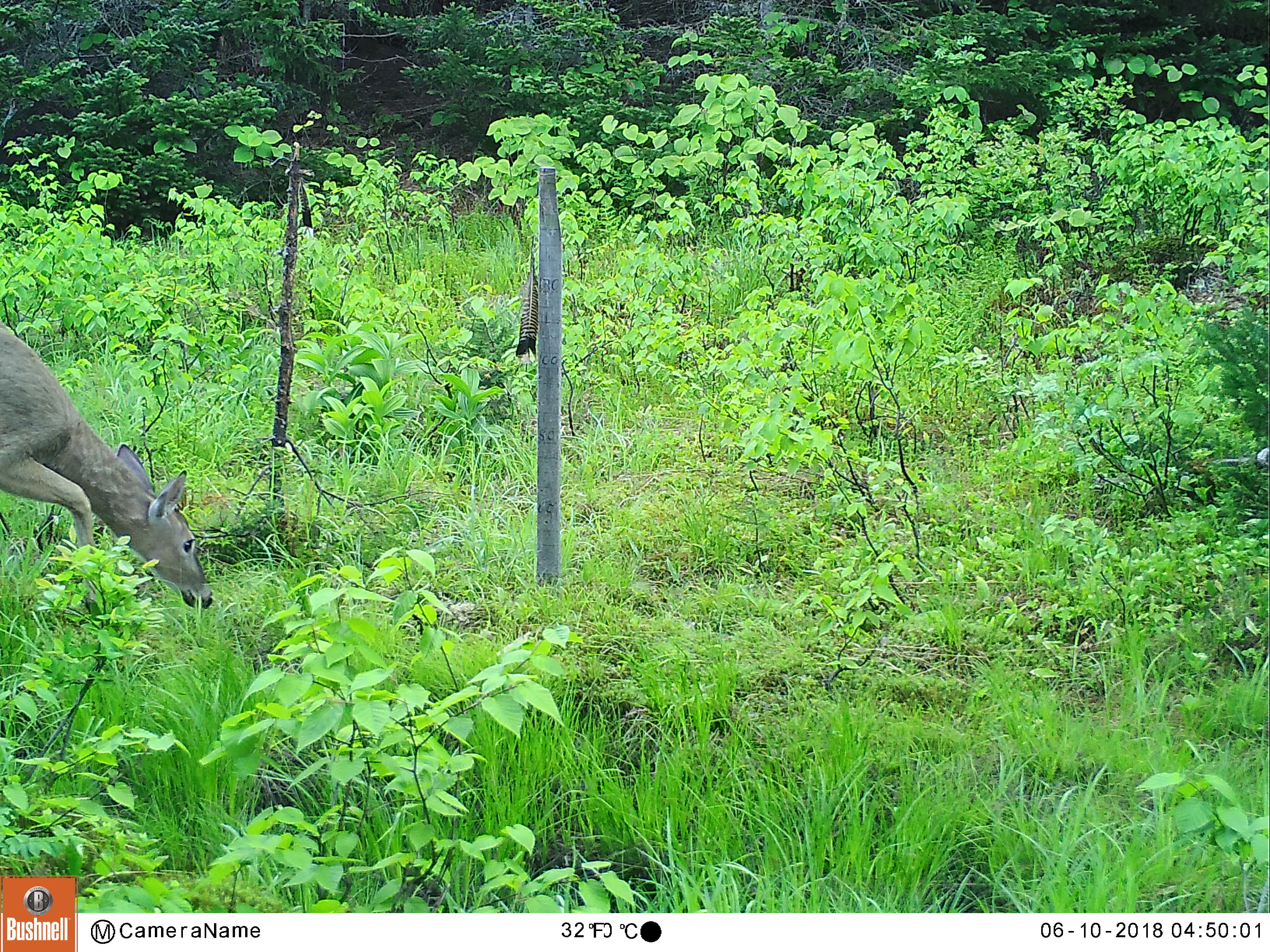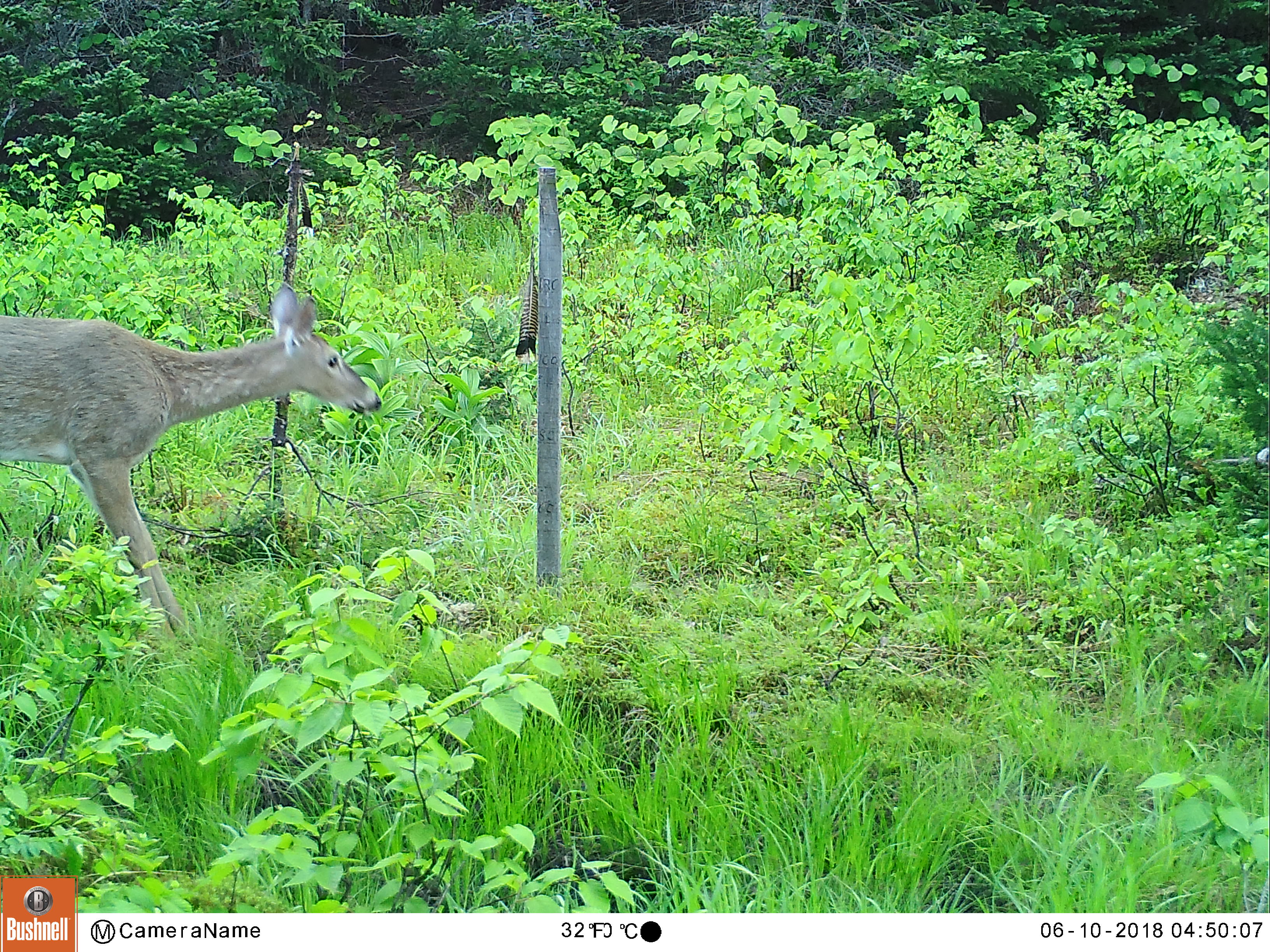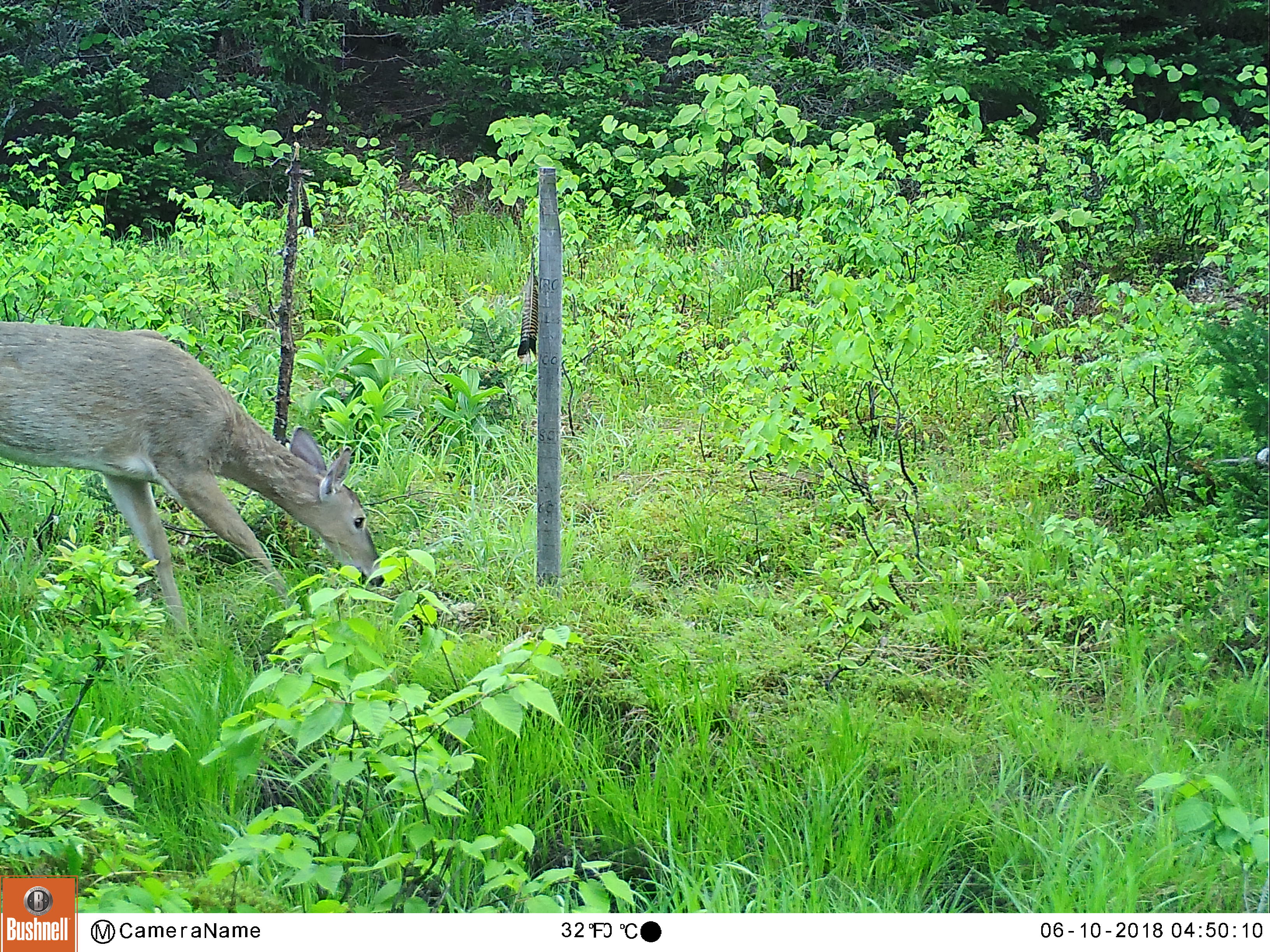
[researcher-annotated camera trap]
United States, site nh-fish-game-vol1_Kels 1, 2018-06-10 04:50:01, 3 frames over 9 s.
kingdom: Animalia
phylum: Chordata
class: Mammalia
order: Artiodactyla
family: Cervidae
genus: Odocoileus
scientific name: Odocoileus virginianus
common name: white-tailed deer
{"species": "white-tailed deer (Odocoileus virginianus)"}